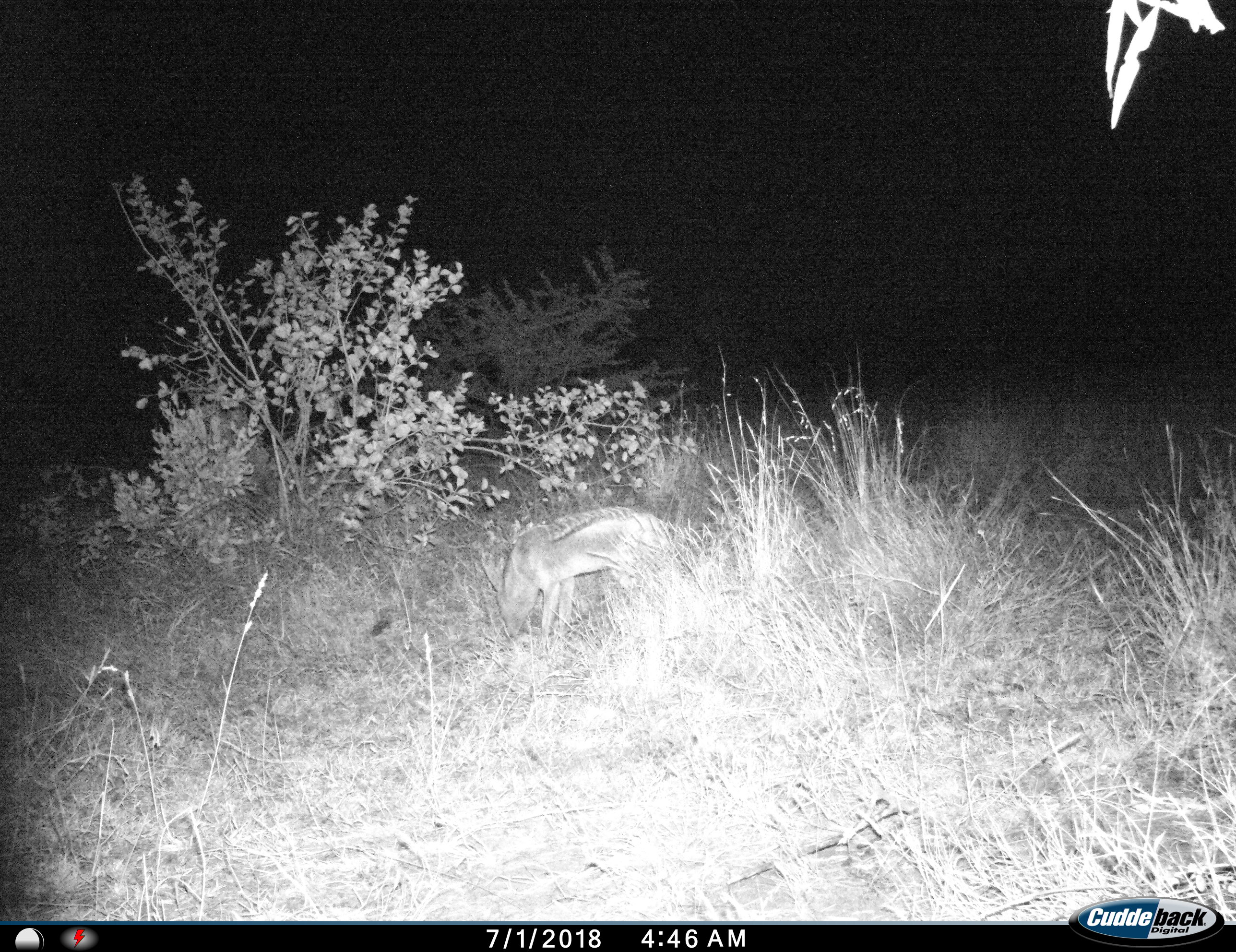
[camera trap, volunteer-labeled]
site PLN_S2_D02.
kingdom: Animalia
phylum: Chordata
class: Mammalia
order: Carnivora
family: Canidae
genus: Lupulella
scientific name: Lupulella mesomelas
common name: black-backed jackal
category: jackalblackbacked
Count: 1.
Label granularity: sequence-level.